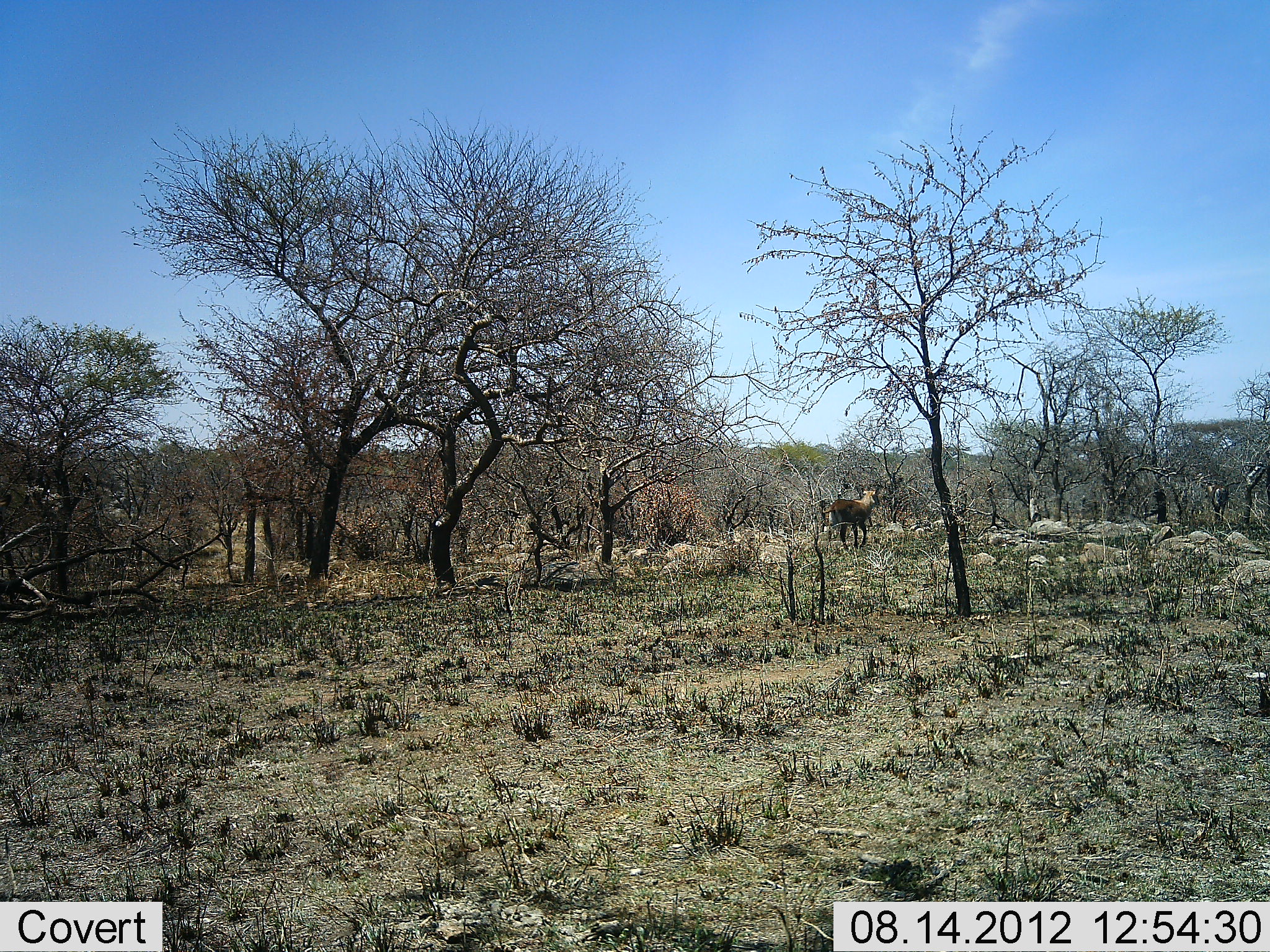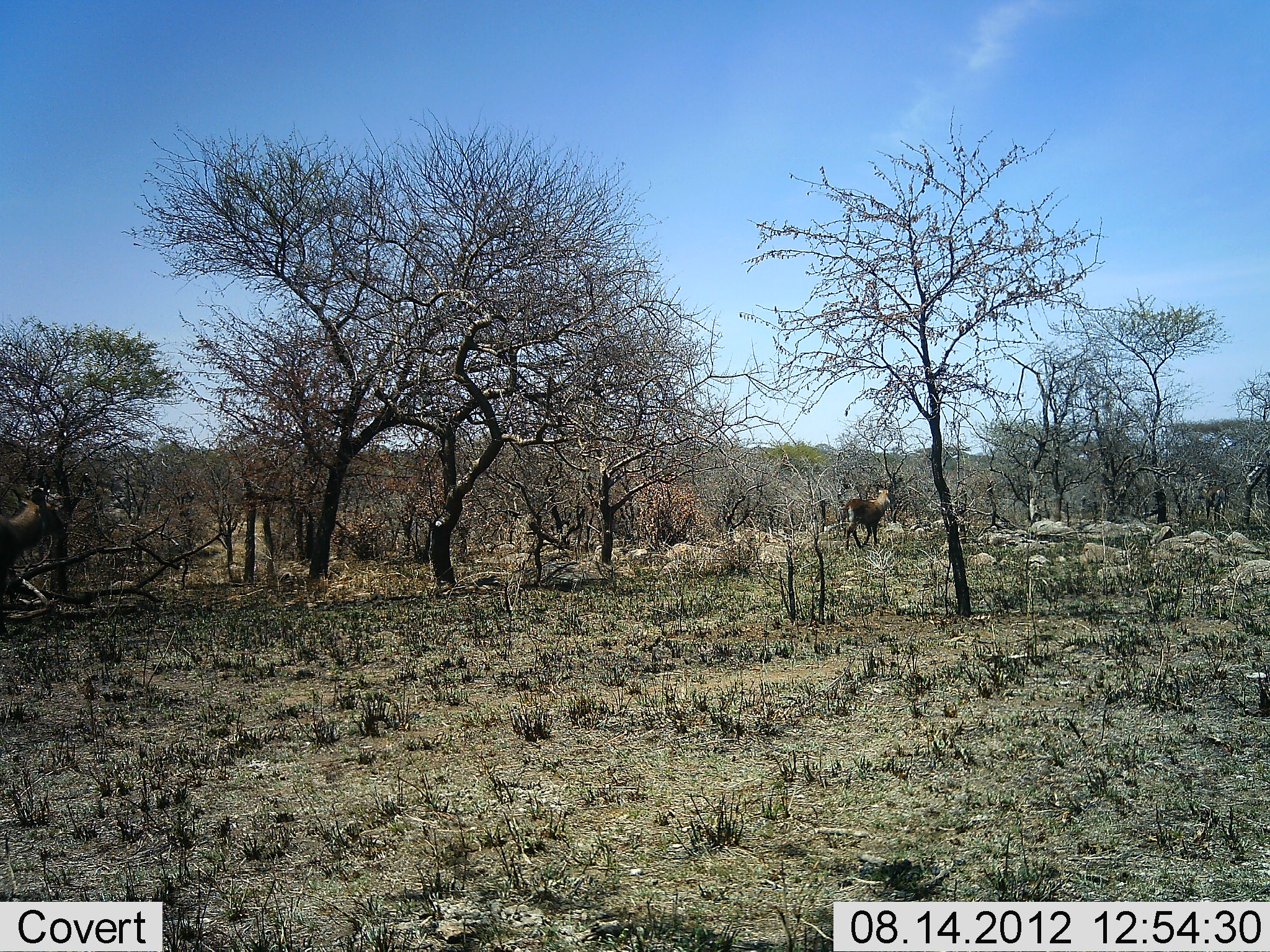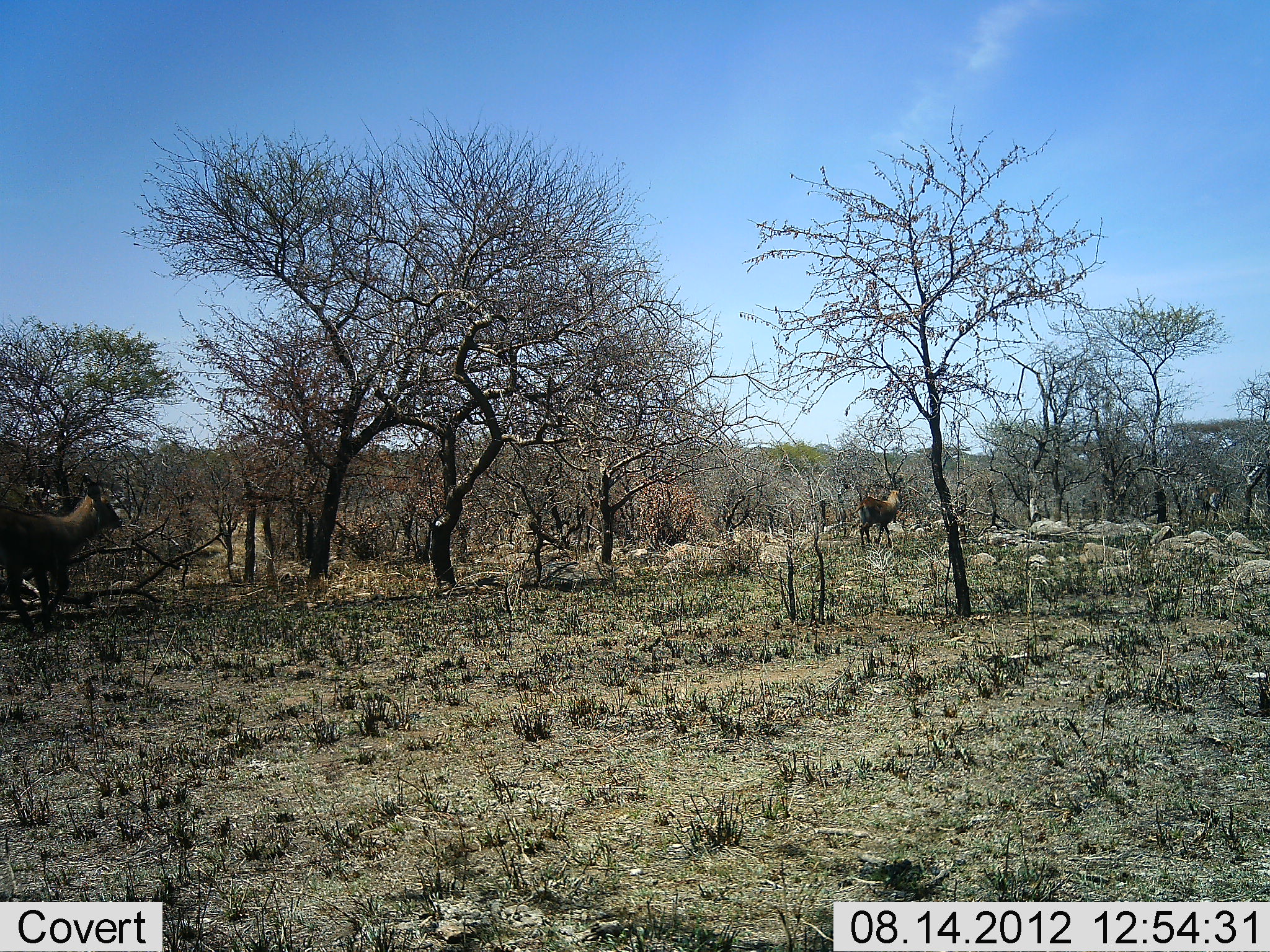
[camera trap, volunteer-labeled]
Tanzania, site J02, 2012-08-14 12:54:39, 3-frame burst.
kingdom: Animalia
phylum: Chordata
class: Mammalia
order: Artiodactyla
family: Bovidae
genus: Kobus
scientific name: Kobus ellipsiprymnus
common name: waterbuck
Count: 3.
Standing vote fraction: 0%.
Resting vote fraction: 0%.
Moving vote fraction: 100%.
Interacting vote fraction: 0%.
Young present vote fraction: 0%.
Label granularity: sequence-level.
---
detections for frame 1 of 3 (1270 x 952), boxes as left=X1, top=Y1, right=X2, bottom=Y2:
animal: left=821, top=486, right=880, bottom=550; left=1201, top=481, right=1230, bottom=524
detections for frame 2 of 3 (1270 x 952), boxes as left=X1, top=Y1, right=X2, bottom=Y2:
animal: left=1, top=483, right=80, bottom=590; left=835, top=488, right=897, bottom=550; left=1198, top=485, right=1228, bottom=522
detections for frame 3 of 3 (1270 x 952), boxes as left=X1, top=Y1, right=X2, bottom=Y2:
animal: left=0, top=473, right=125, bottom=555; left=850, top=485, right=905, bottom=548; left=1194, top=485, right=1227, bottom=523